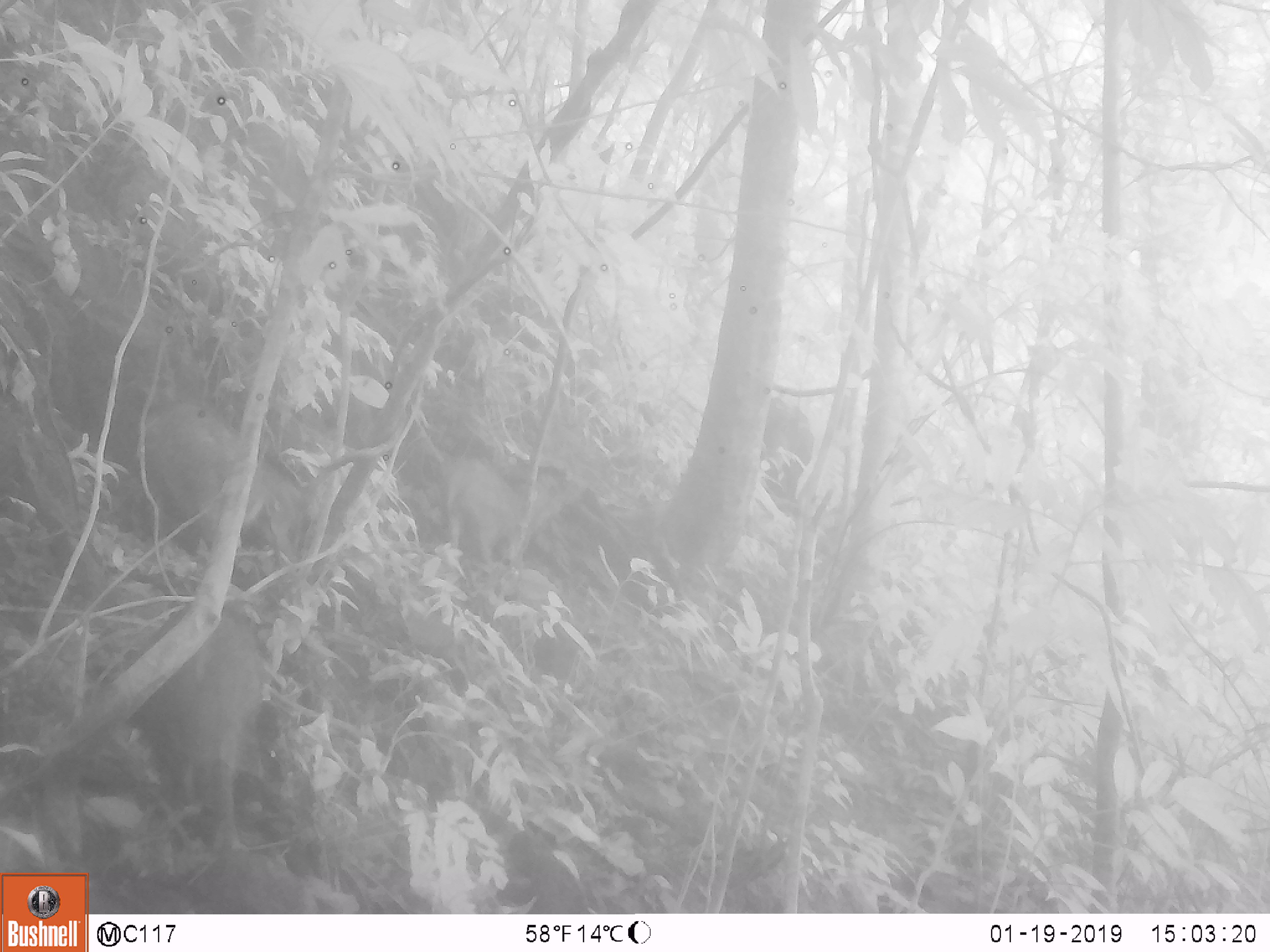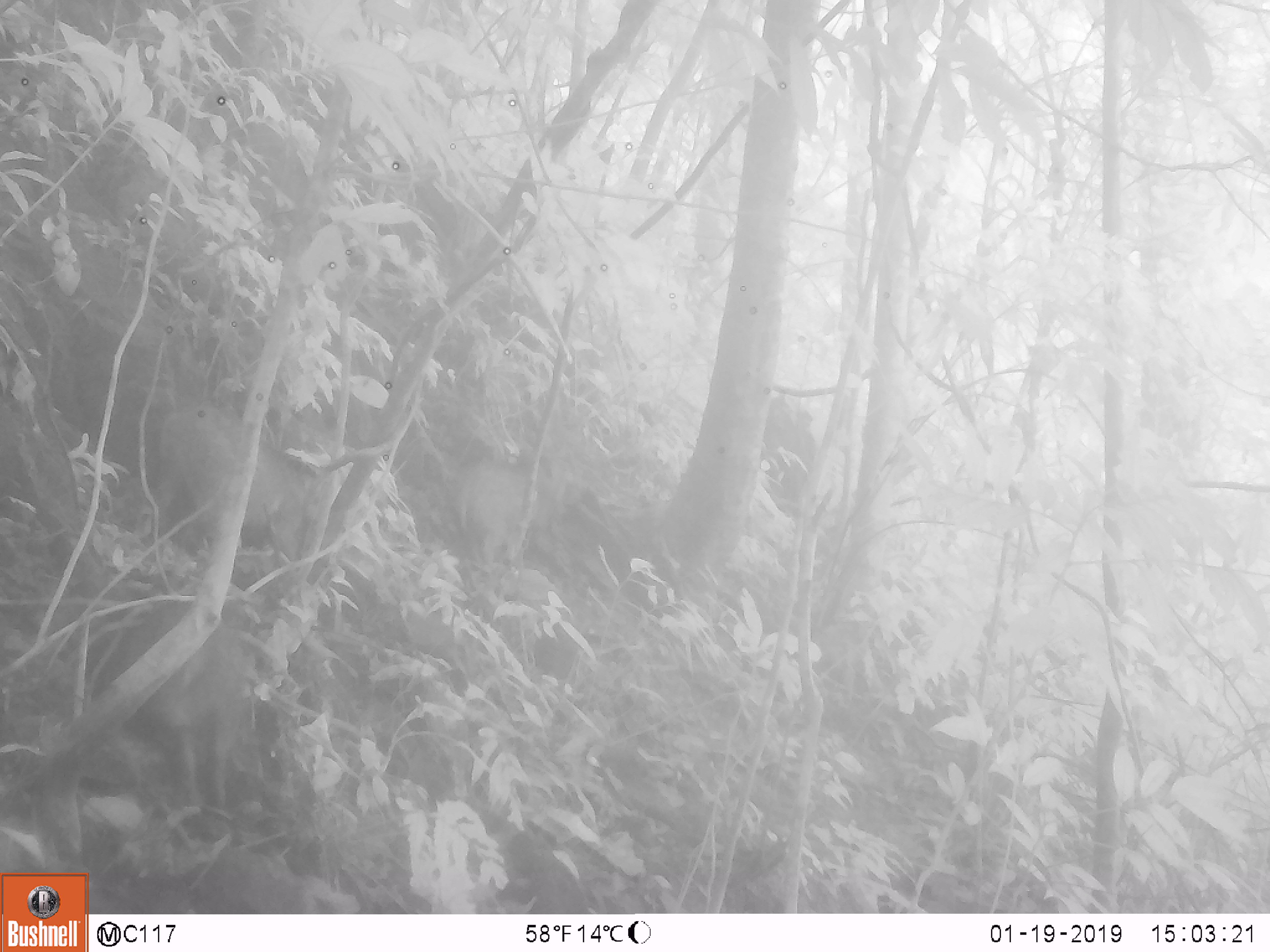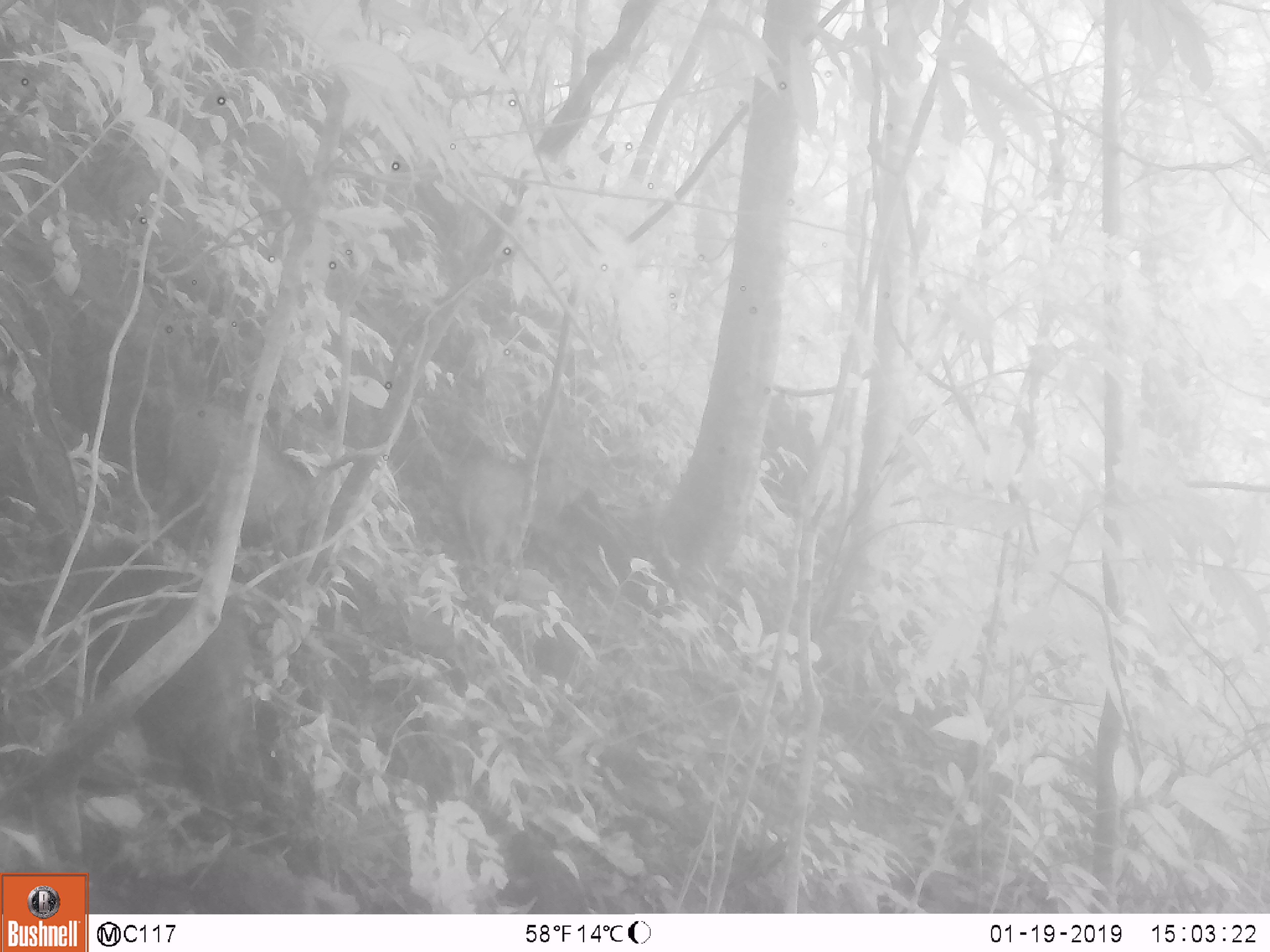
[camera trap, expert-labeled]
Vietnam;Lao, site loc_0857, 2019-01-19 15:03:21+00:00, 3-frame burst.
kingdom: Animalia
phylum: Chordata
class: Mammalia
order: Artiodactyla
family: Suidae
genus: Sus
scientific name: Sus scrofa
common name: eurasian wild pig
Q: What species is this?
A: Eurasian wild pig (Sus scrofa).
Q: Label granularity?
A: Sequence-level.